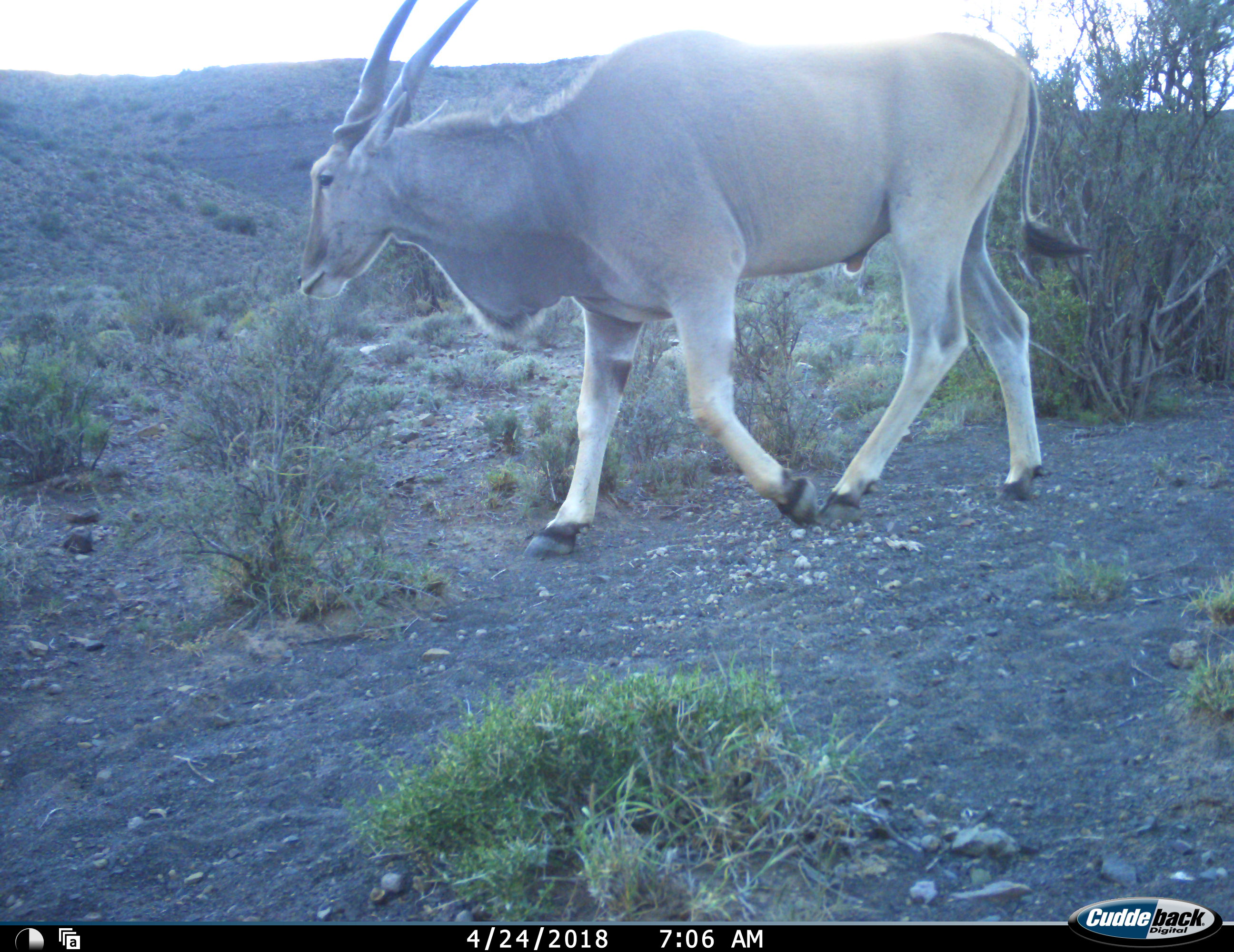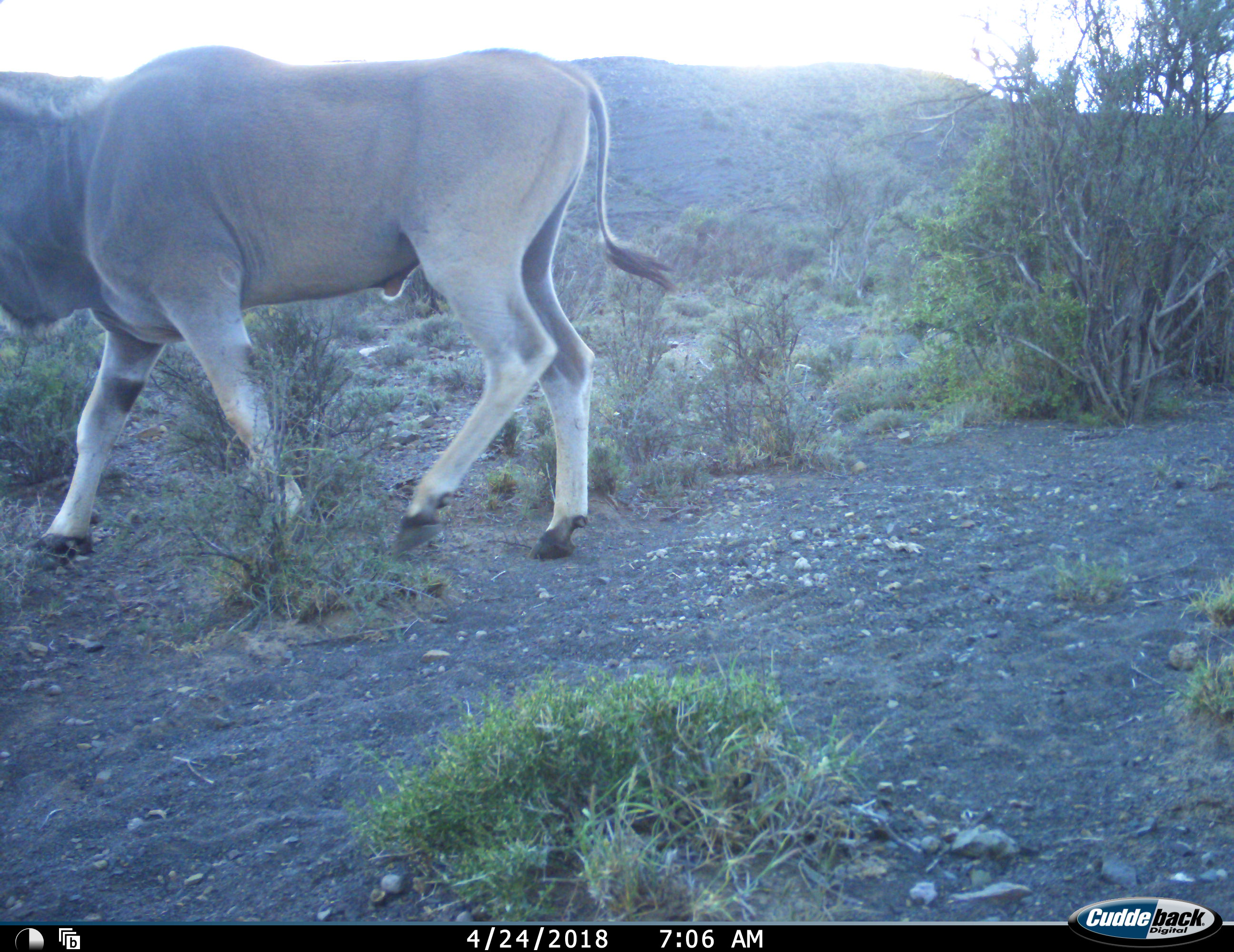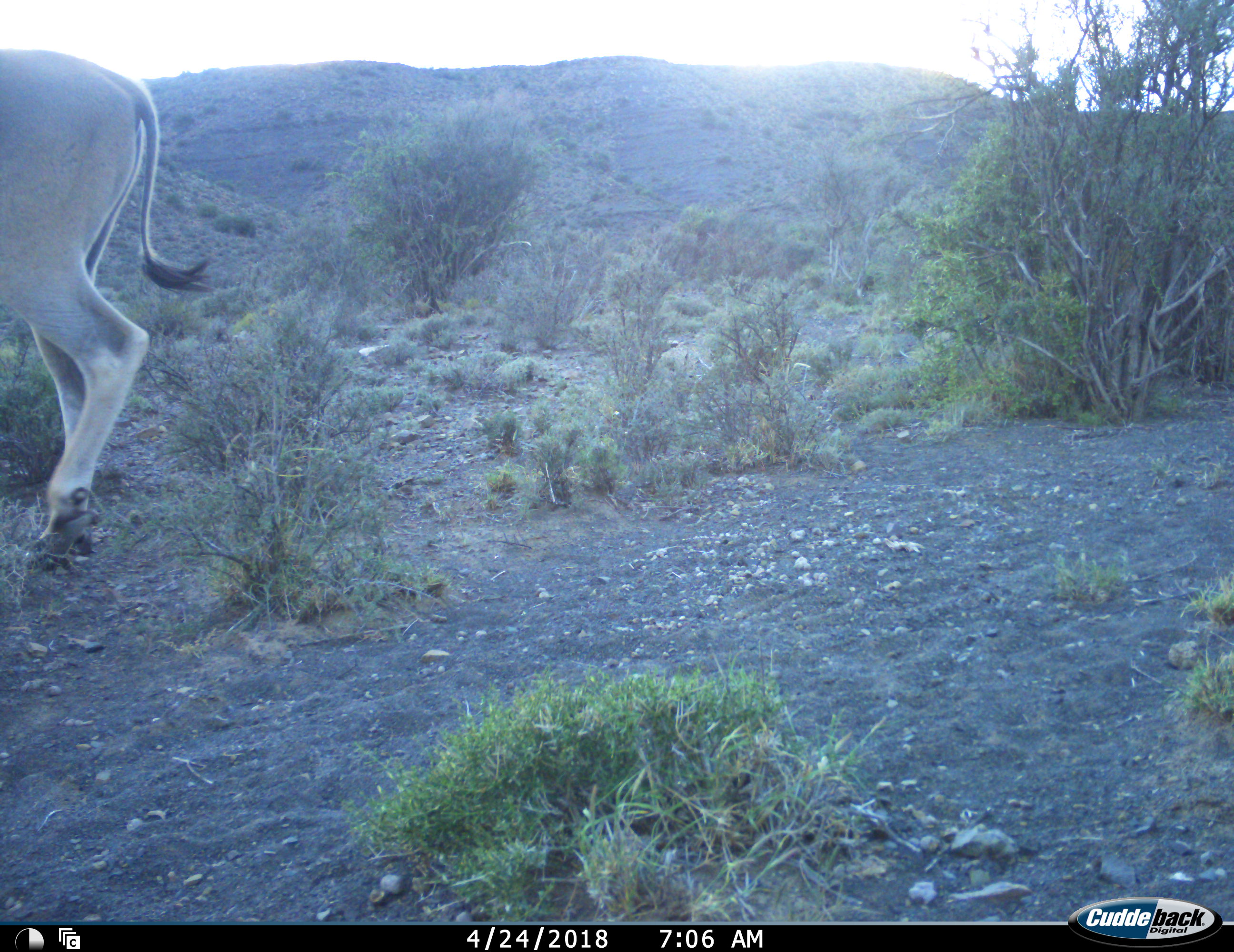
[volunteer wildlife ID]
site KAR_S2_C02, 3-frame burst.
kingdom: Animalia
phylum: Chordata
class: Mammalia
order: Artiodactyla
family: Bovidae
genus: Tragelaphus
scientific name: Tragelaphus oryx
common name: eland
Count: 1.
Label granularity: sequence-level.